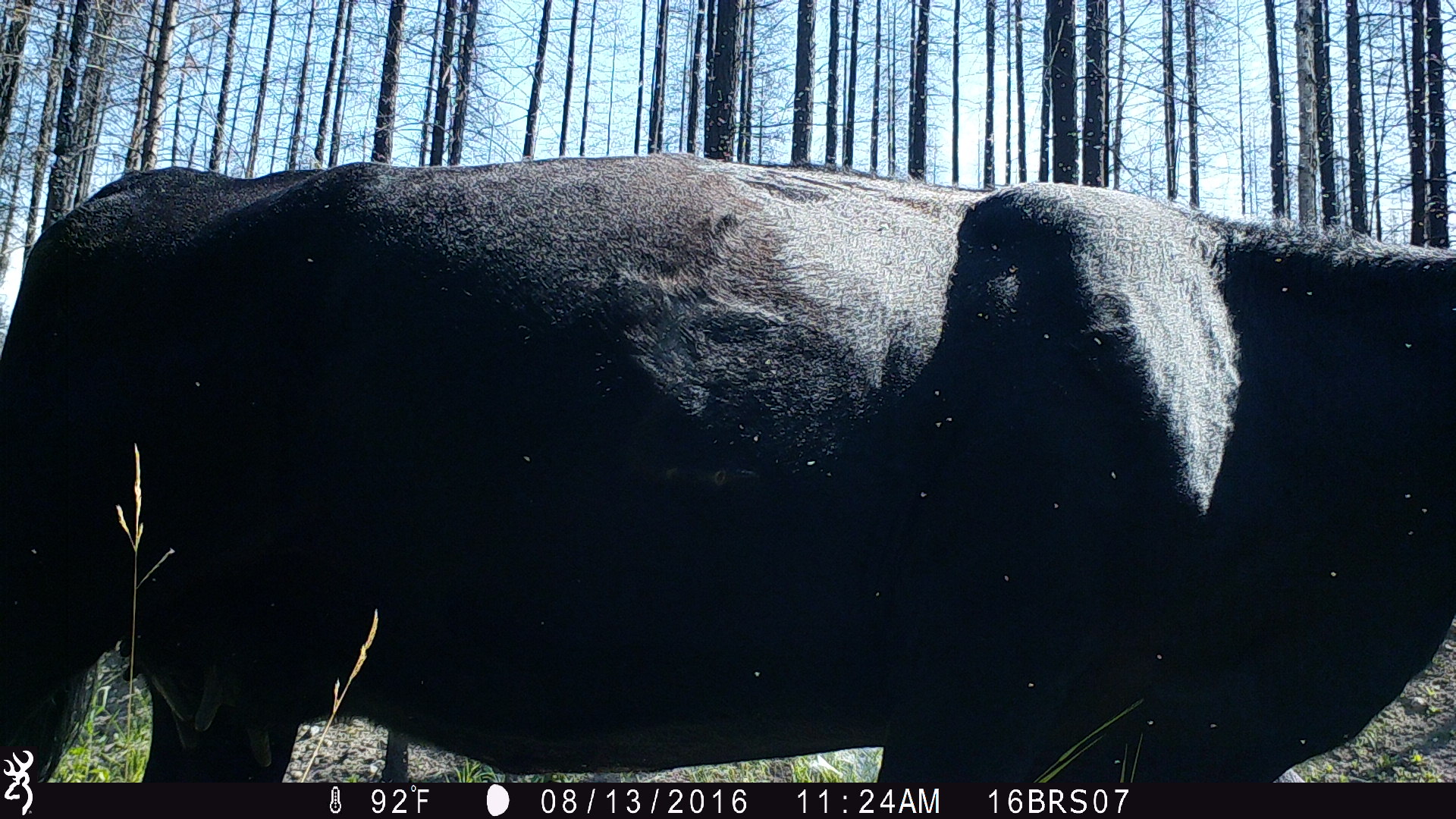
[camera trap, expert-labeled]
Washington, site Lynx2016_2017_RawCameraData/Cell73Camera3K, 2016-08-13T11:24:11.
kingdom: Animalia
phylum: Chordata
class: Mammalia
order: Artiodactyla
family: Bovidae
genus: Bos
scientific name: Bos taurus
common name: domestic cattle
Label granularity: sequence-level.